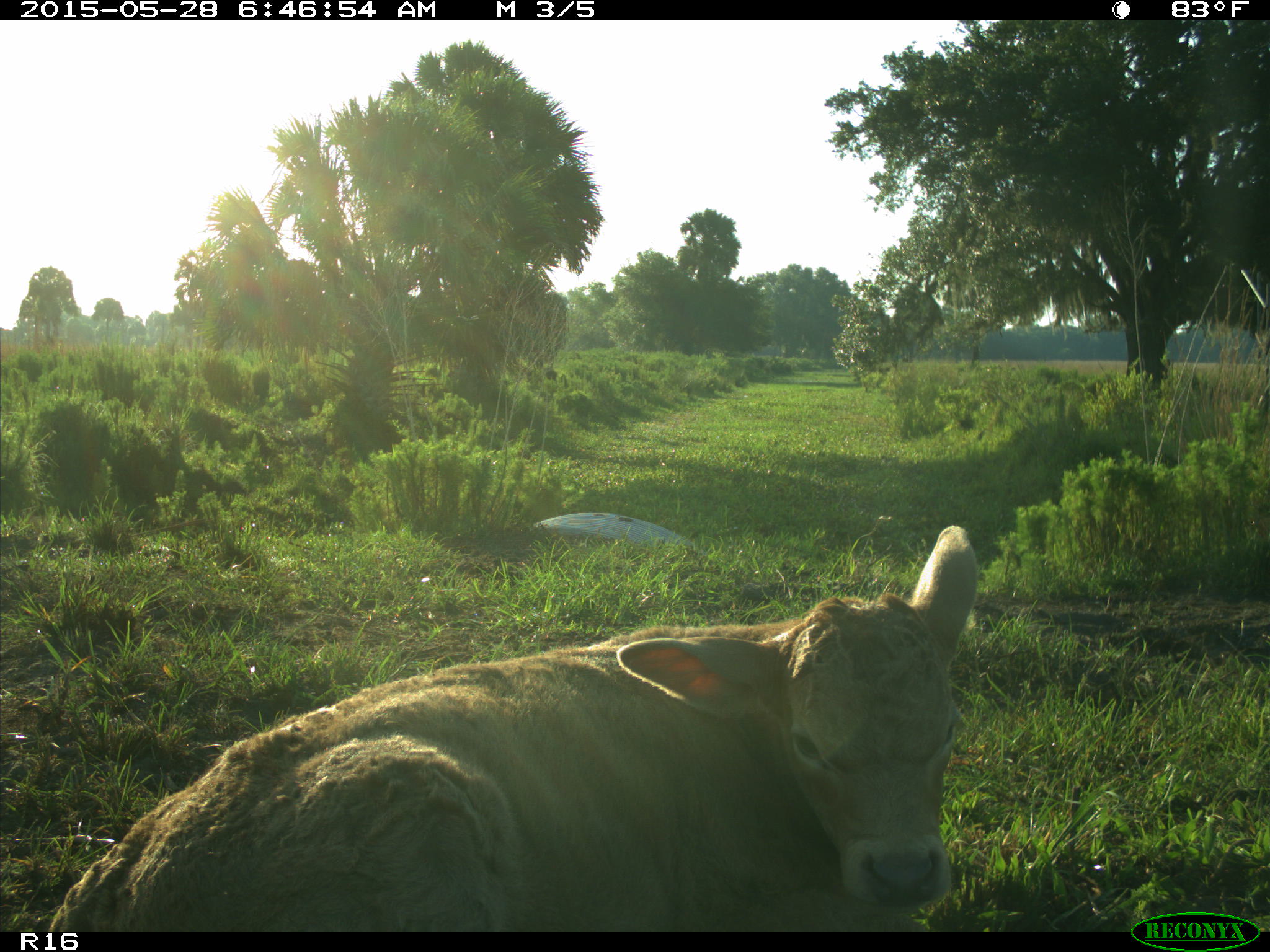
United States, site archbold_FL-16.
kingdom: Animalia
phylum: Chordata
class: Mammalia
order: Artiodactyla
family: Bovidae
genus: Bos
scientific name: Bos taurus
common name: domestic cow